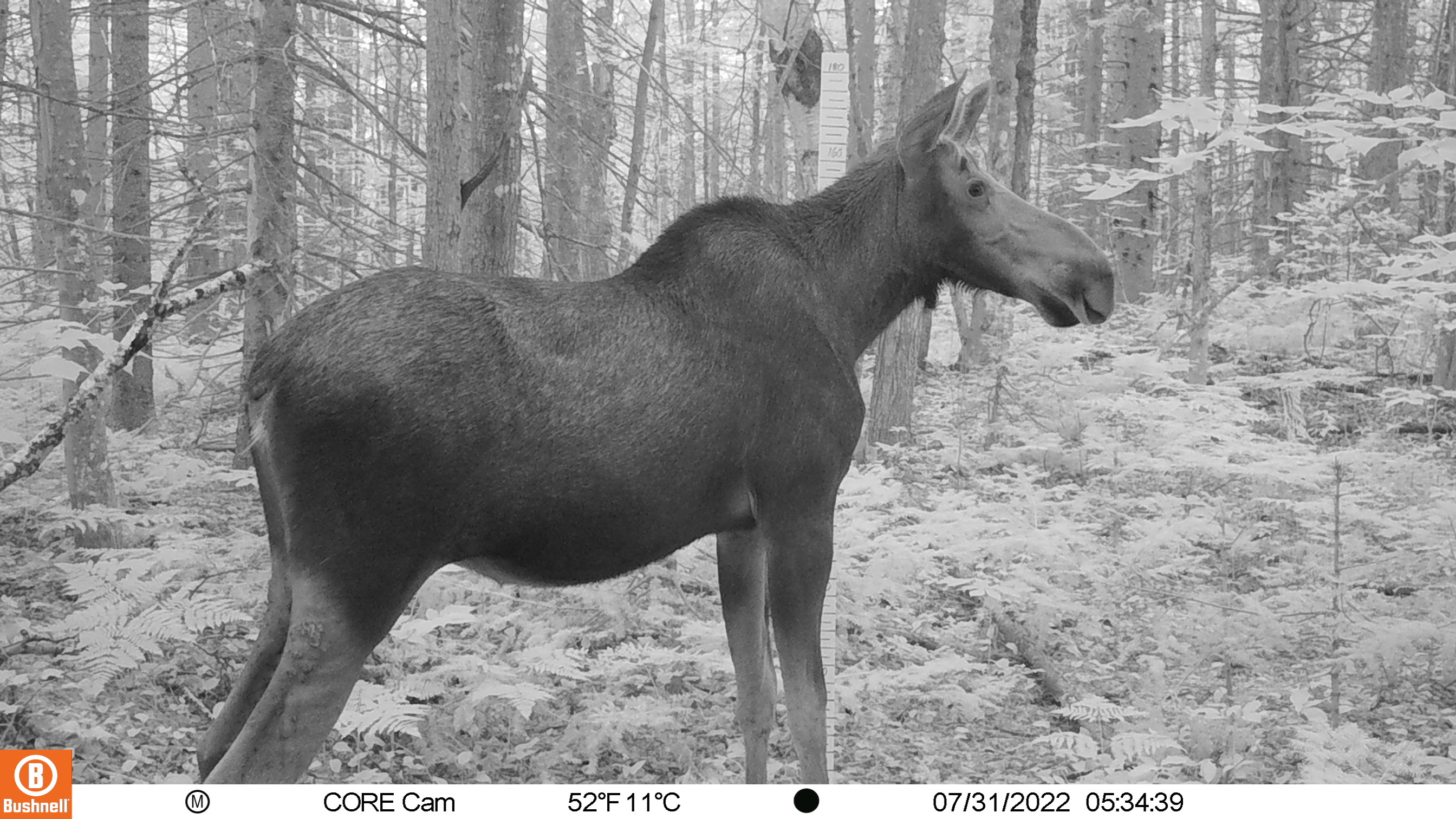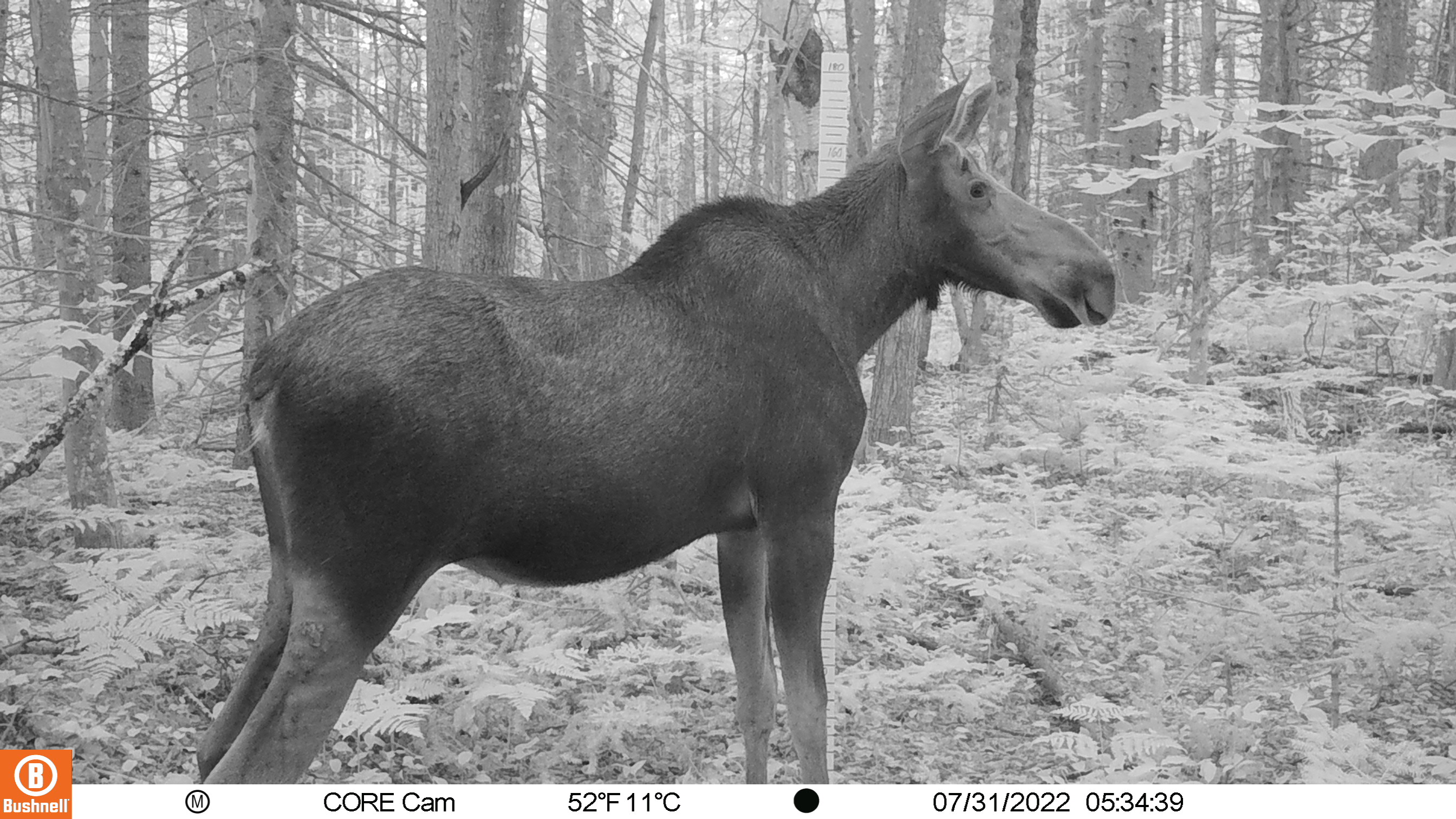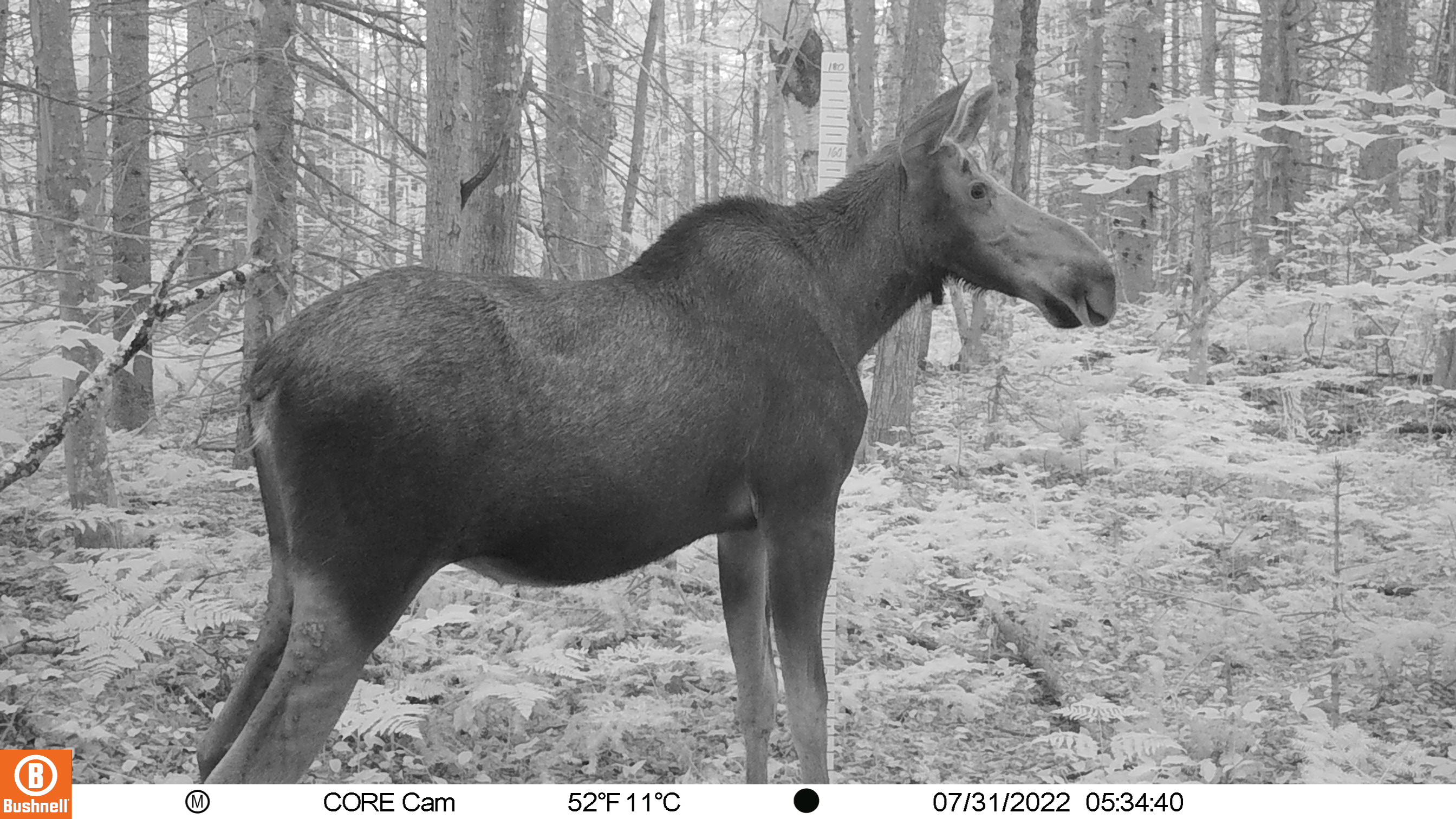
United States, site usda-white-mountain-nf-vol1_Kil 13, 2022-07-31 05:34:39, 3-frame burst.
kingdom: Animalia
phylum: Chordata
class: Mammalia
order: Artiodactyla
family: Cervidae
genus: Alces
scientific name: Alces alces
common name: moose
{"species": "moose (Alces alces)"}